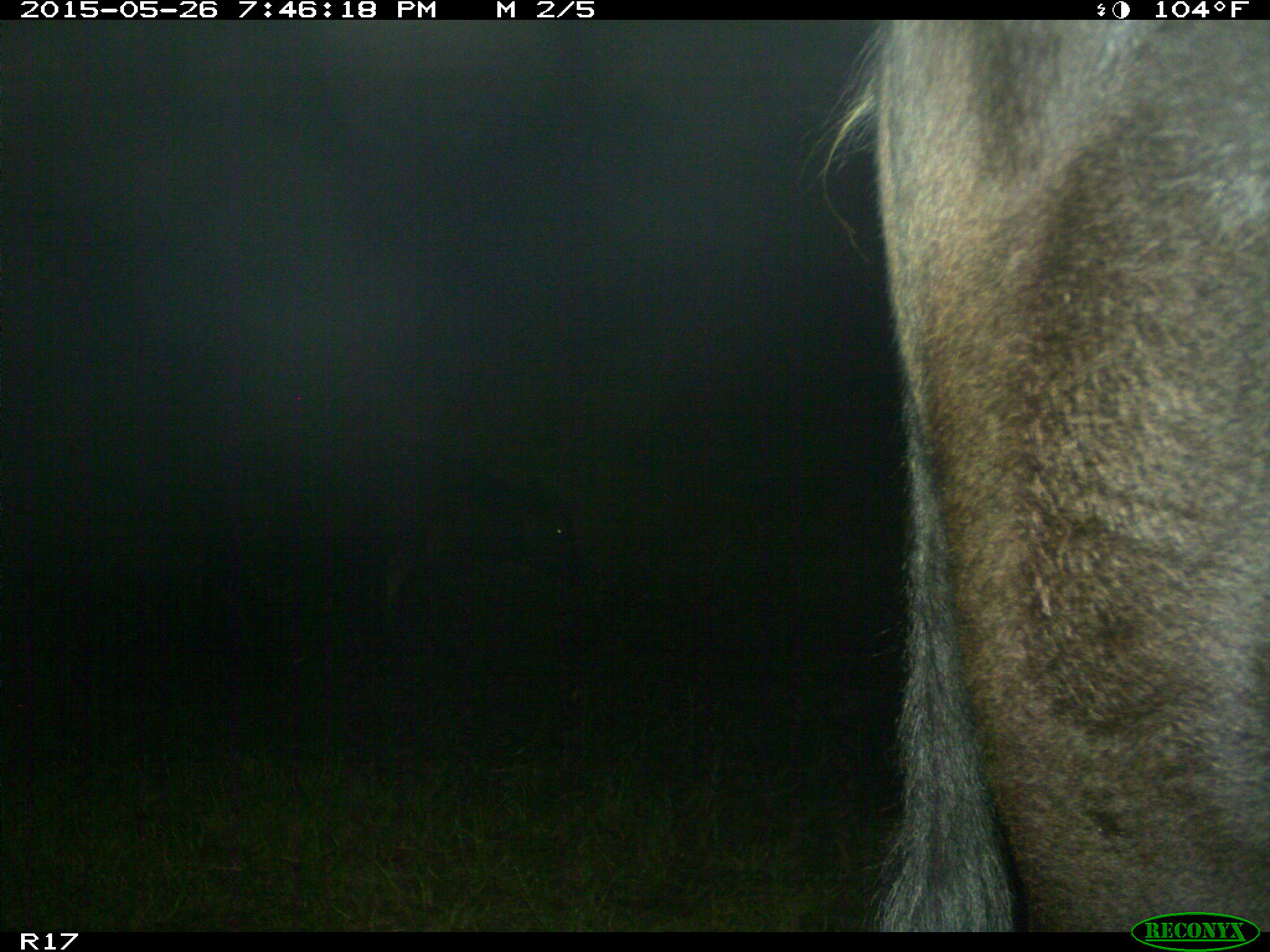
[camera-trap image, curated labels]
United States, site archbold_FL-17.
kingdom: Animalia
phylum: Chordata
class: Mammalia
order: Artiodactyla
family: Bovidae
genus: Bos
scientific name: Bos taurus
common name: domestic cow